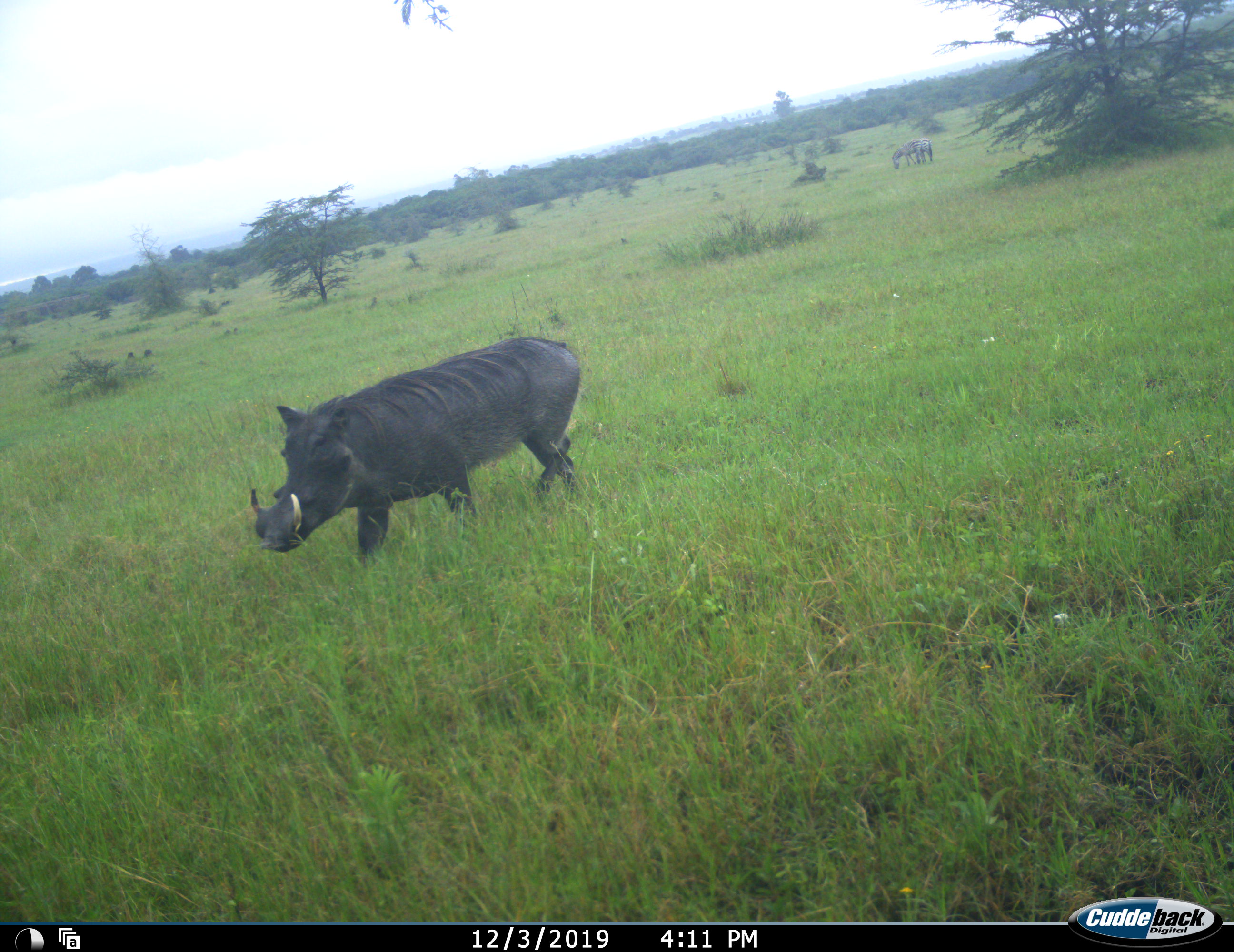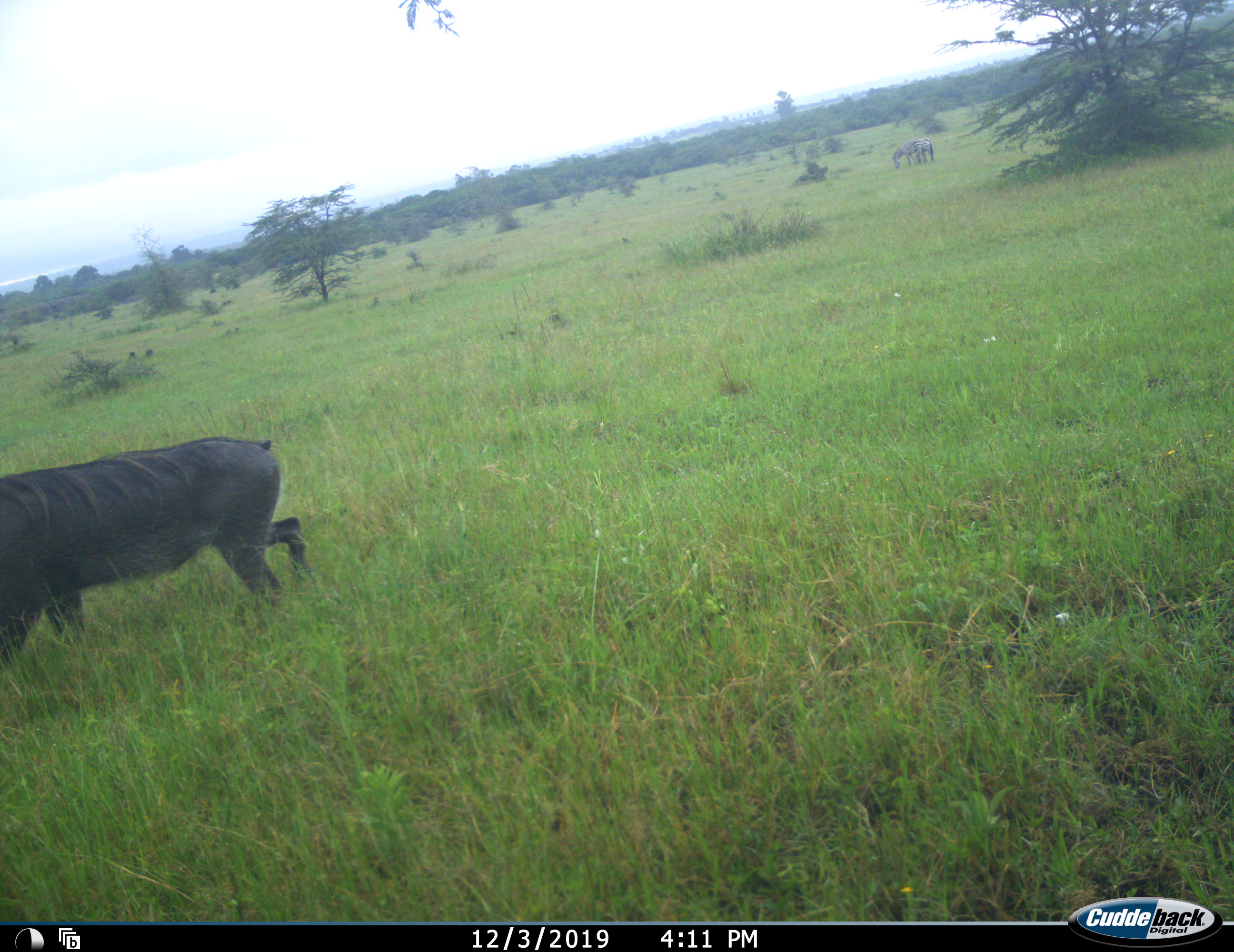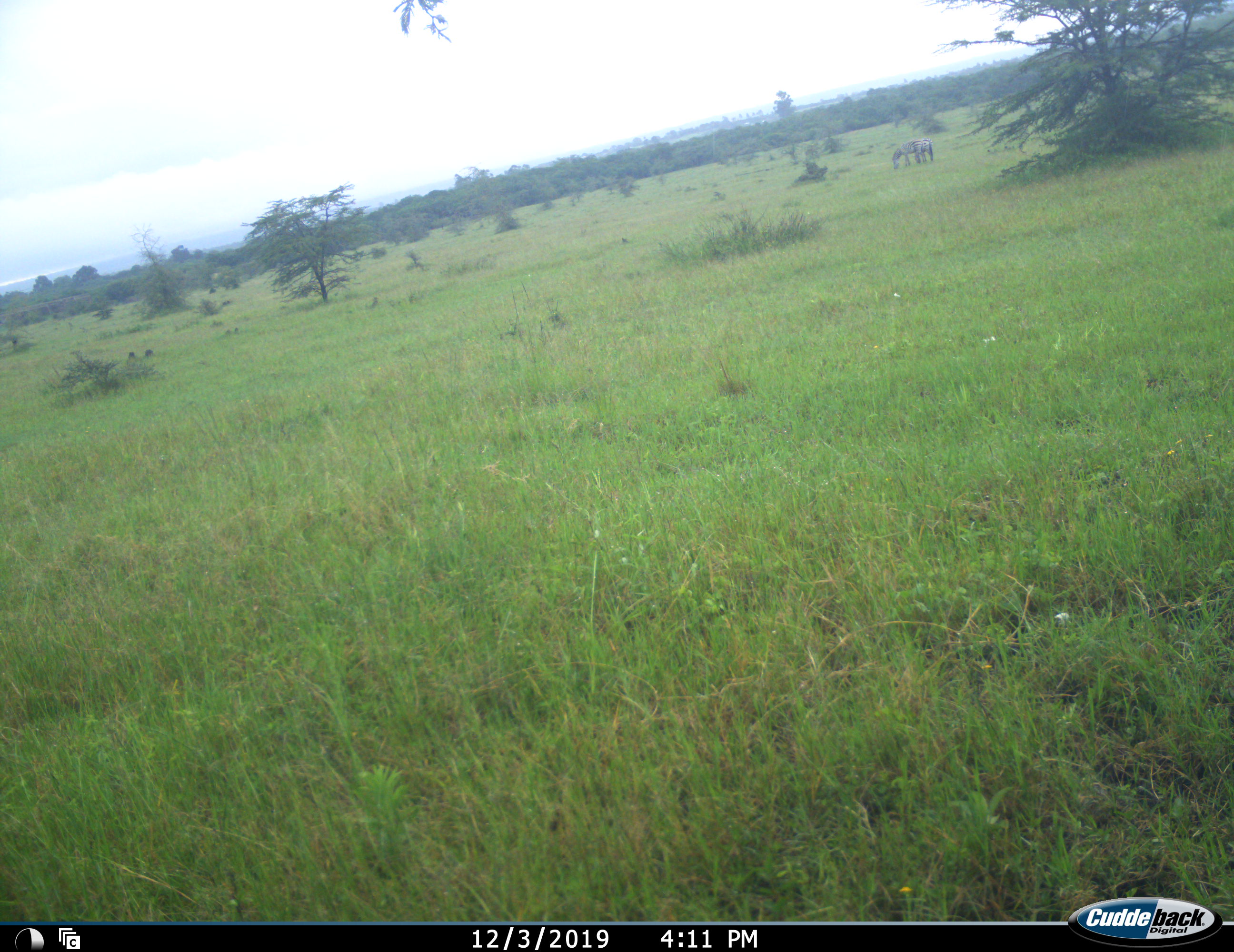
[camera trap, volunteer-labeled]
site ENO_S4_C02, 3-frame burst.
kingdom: Animalia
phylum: Chordata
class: Mammalia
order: Artiodactyla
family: Suidae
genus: Phacochoerus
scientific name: Phacochoerus africanus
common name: warthog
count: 1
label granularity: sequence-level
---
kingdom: Animalia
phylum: Chordata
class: Mammalia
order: Perissodactyla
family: Equidae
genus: Equus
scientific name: Equus quagga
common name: plains zebra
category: zebraplains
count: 2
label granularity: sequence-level